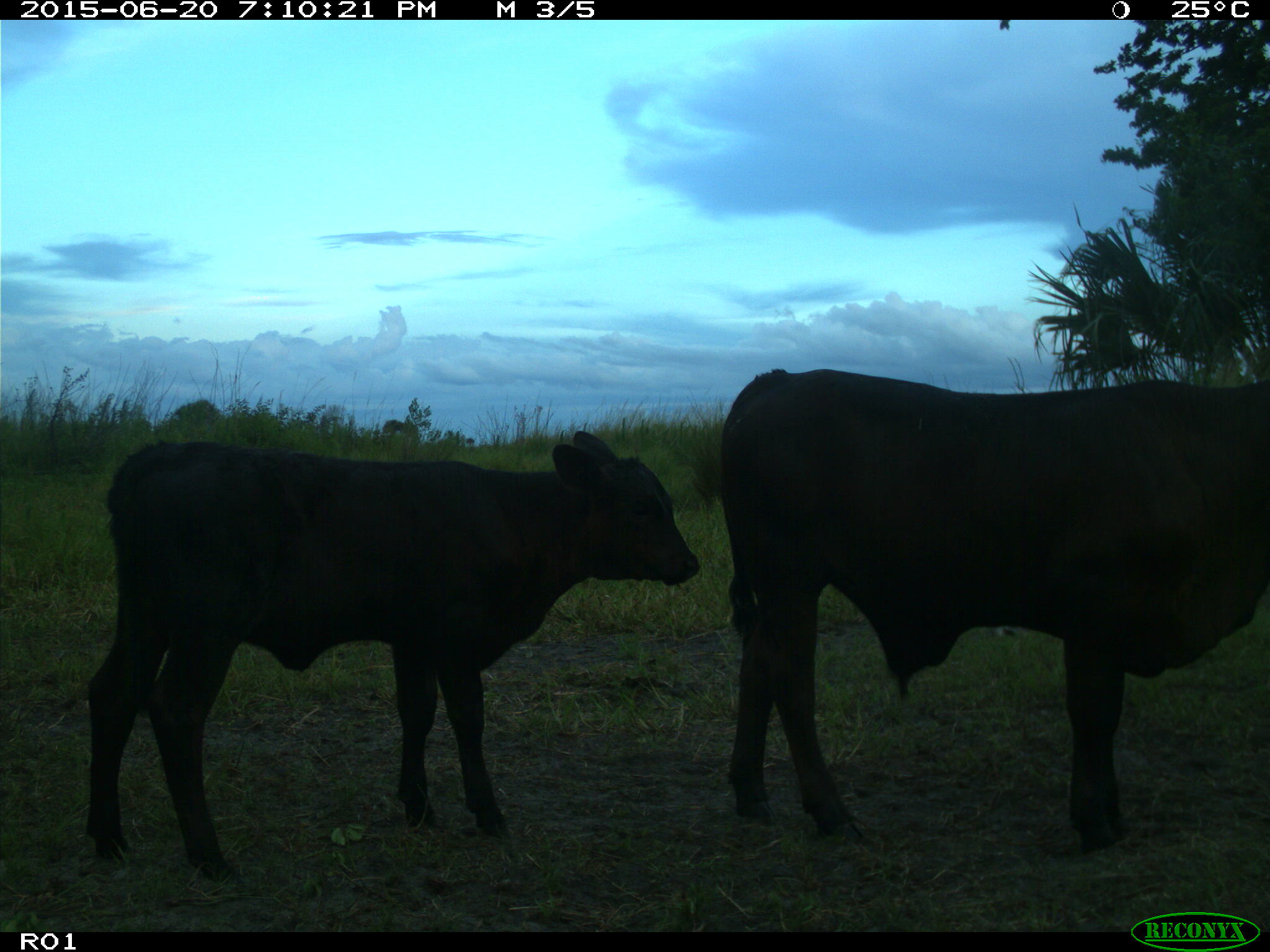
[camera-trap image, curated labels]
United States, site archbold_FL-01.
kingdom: Animalia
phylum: Chordata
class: Mammalia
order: Artiodactyla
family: Bovidae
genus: Bos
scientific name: Bos taurus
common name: domestic cow